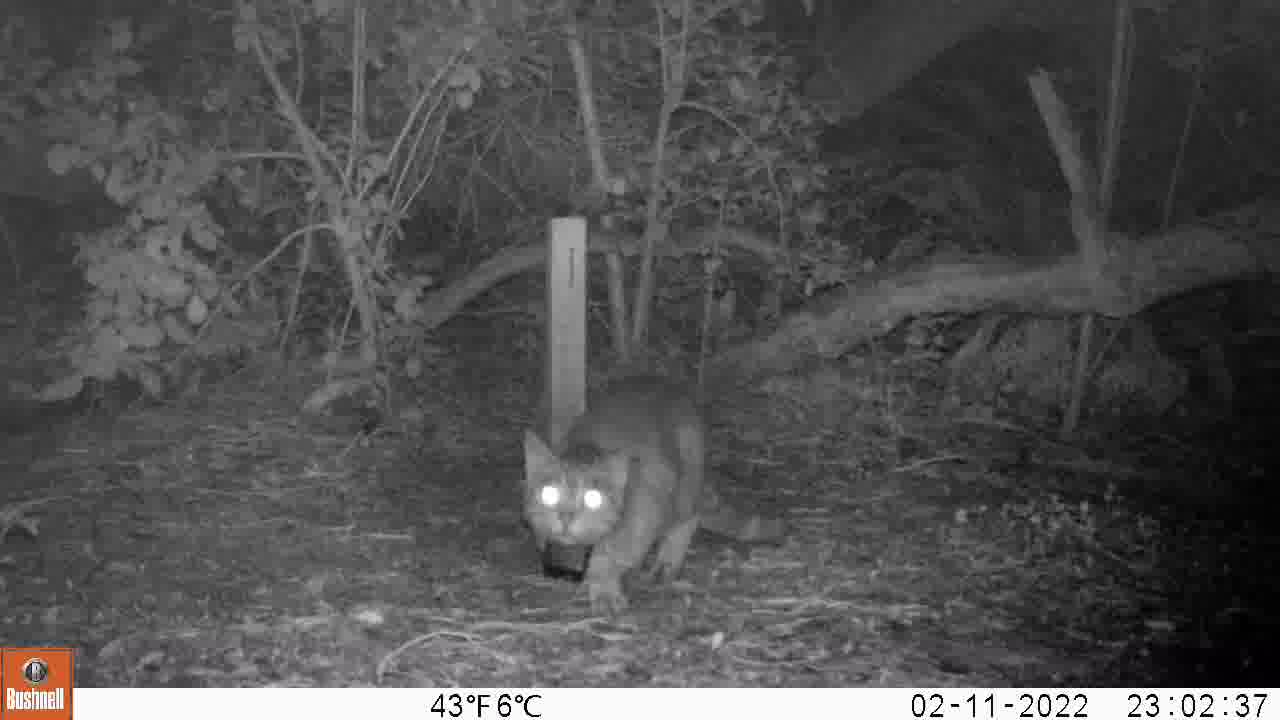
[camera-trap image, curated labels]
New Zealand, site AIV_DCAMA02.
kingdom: Animalia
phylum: Chordata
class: Mammalia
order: Carnivora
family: Felidae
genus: Felis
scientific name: Felis catus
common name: domestic cat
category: cat